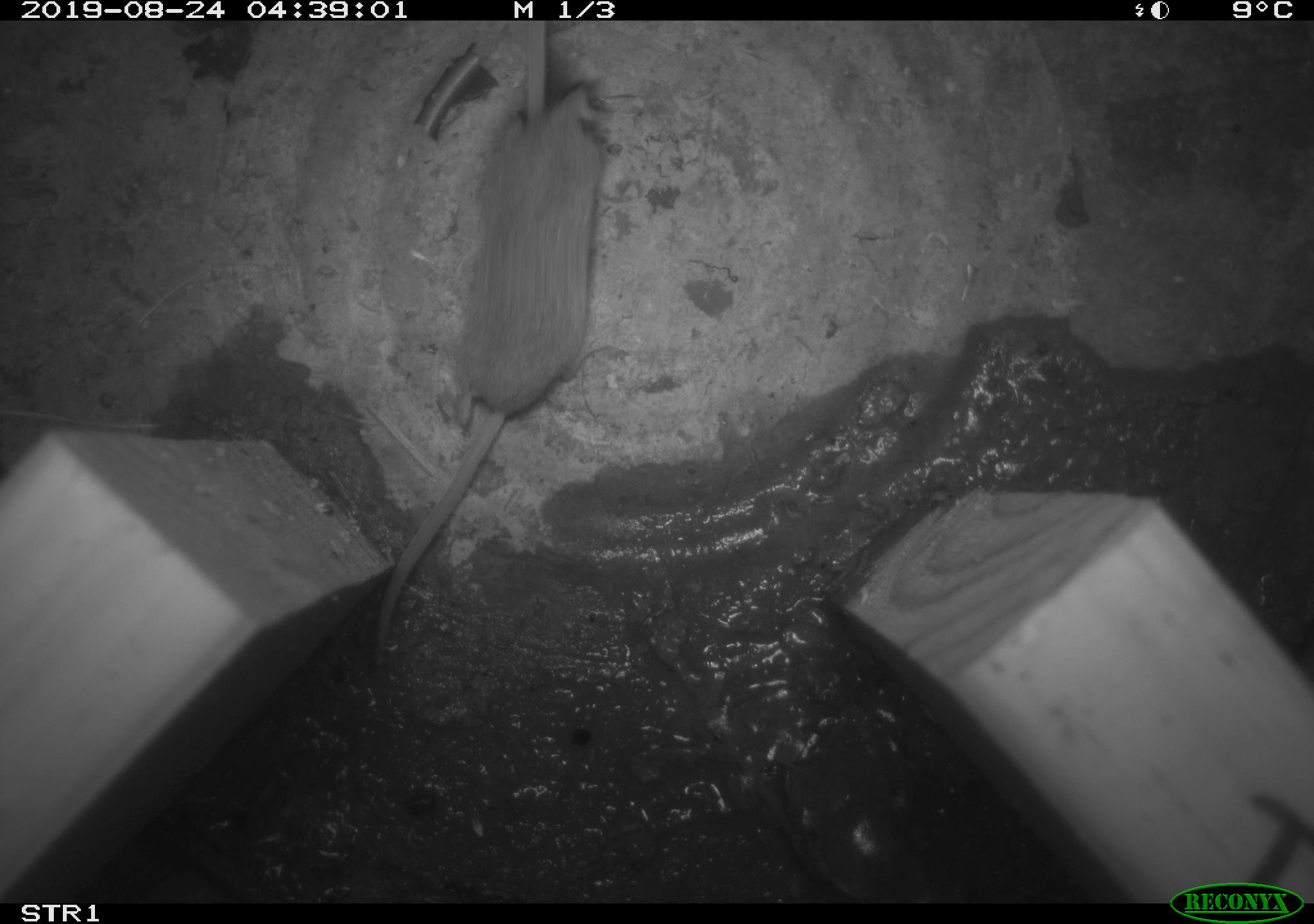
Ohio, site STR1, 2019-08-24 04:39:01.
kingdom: Animalia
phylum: Chordata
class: Mammalia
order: Eulipotyphla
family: Soricidae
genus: Sorex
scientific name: Sorex cinereus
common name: masked shrew